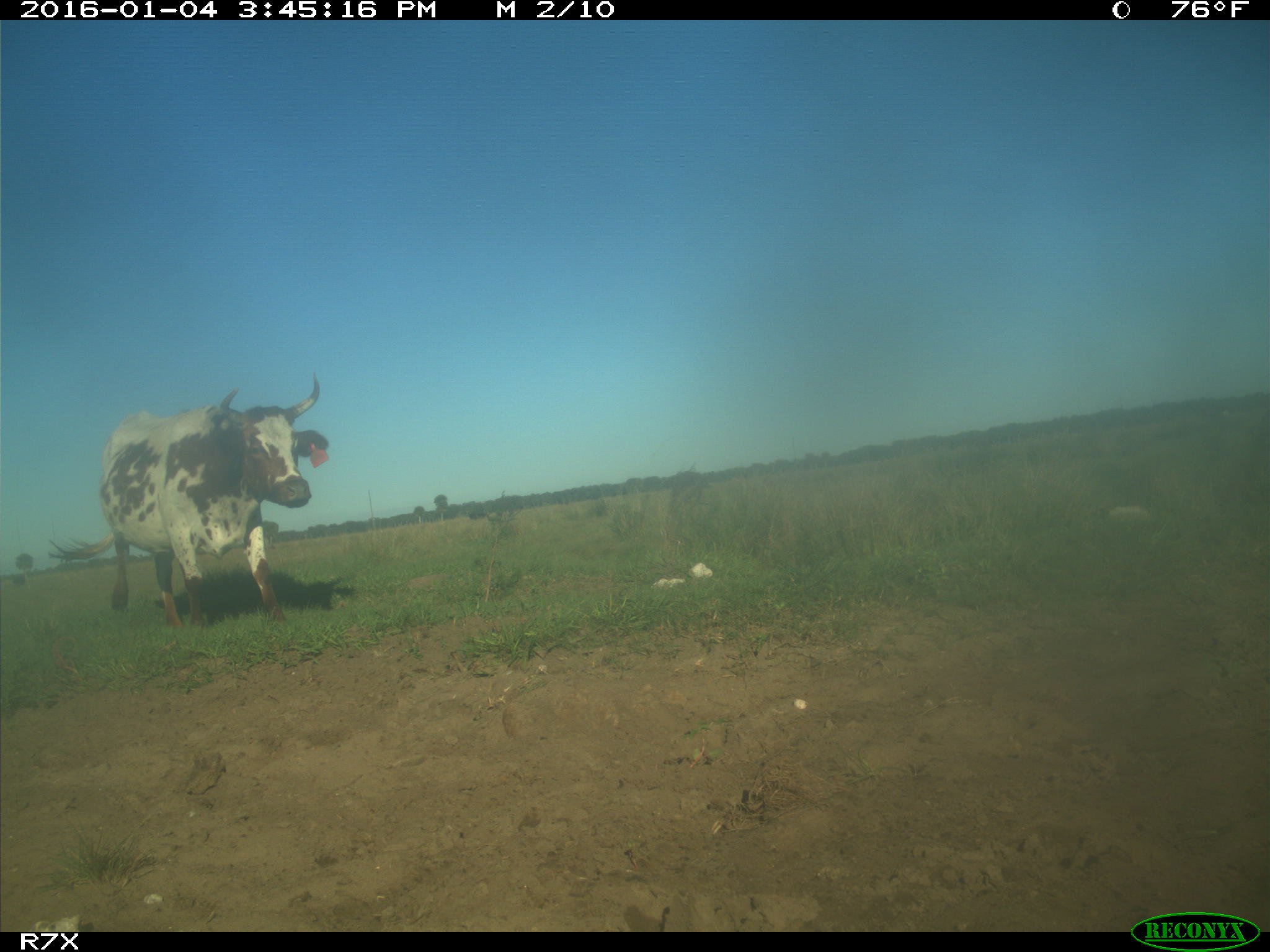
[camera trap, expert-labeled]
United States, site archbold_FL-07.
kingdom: Animalia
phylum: Chordata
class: Mammalia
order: Artiodactyla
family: Bovidae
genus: Bos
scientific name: Bos taurus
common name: domestic cow